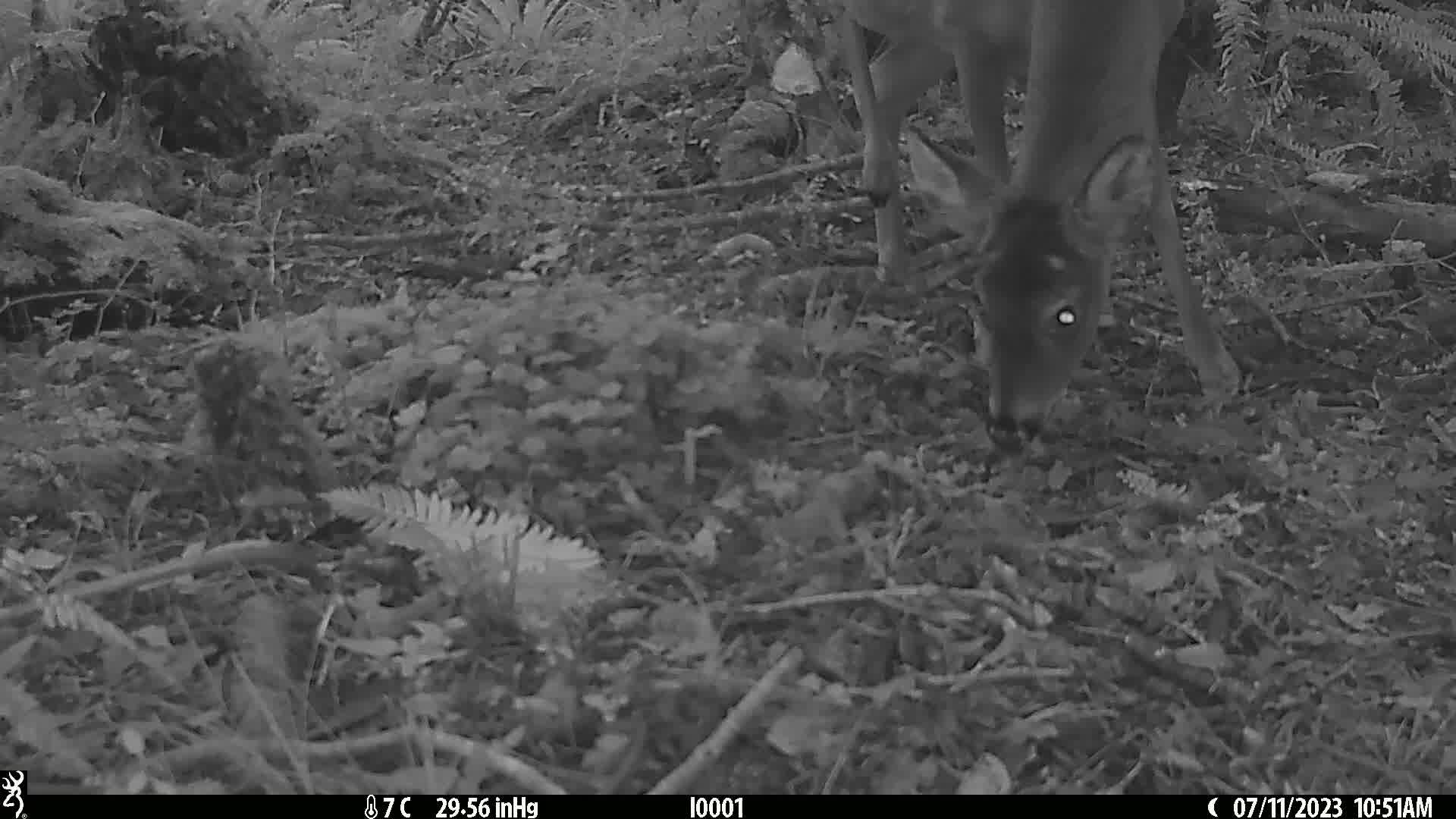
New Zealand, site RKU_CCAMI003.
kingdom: Animalia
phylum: Chordata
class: Mammalia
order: Artiodactyla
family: Cervidae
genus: Odocoileus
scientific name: Odocoileus virginianus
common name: white-tailed deer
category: white tailed deer